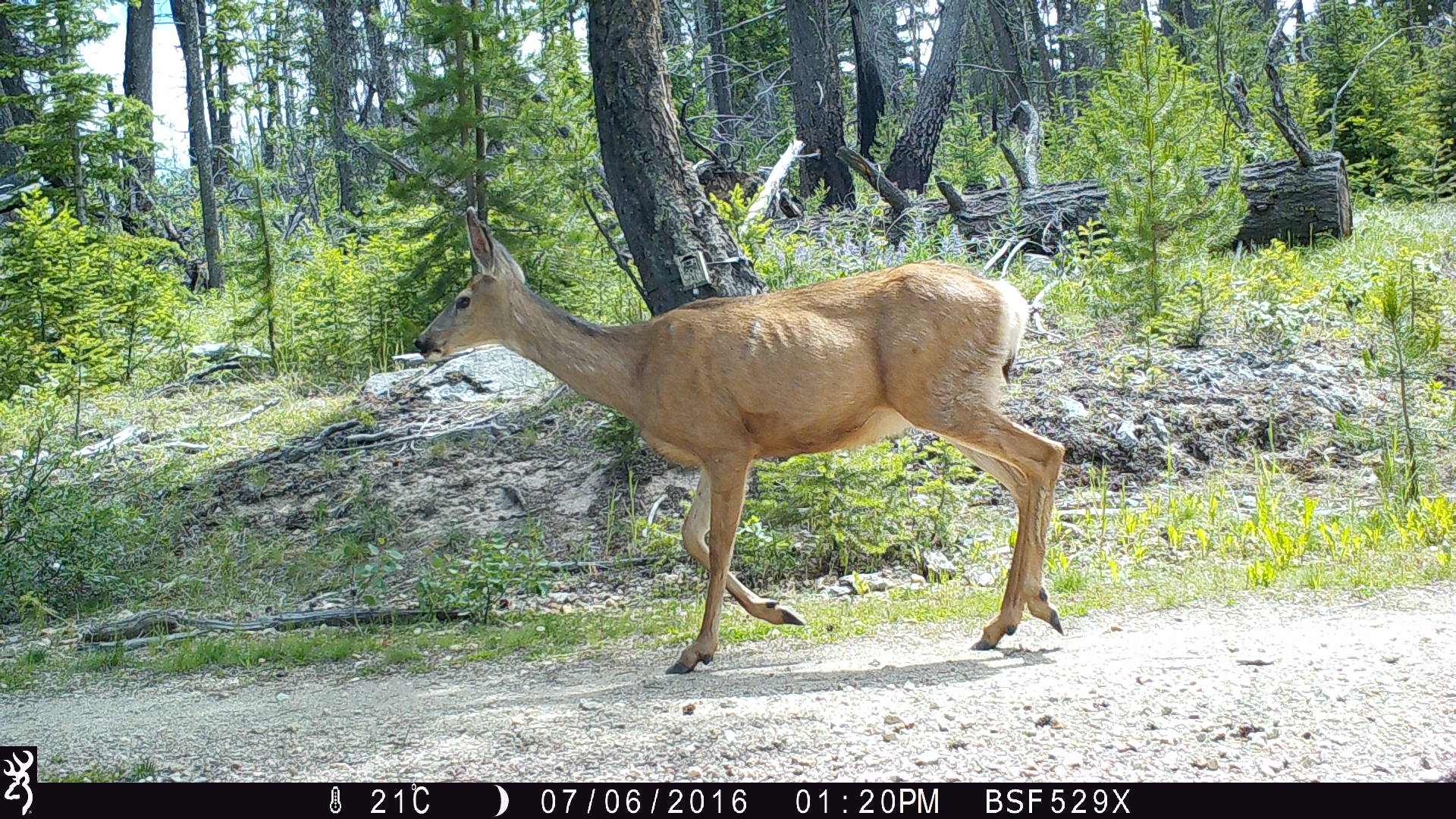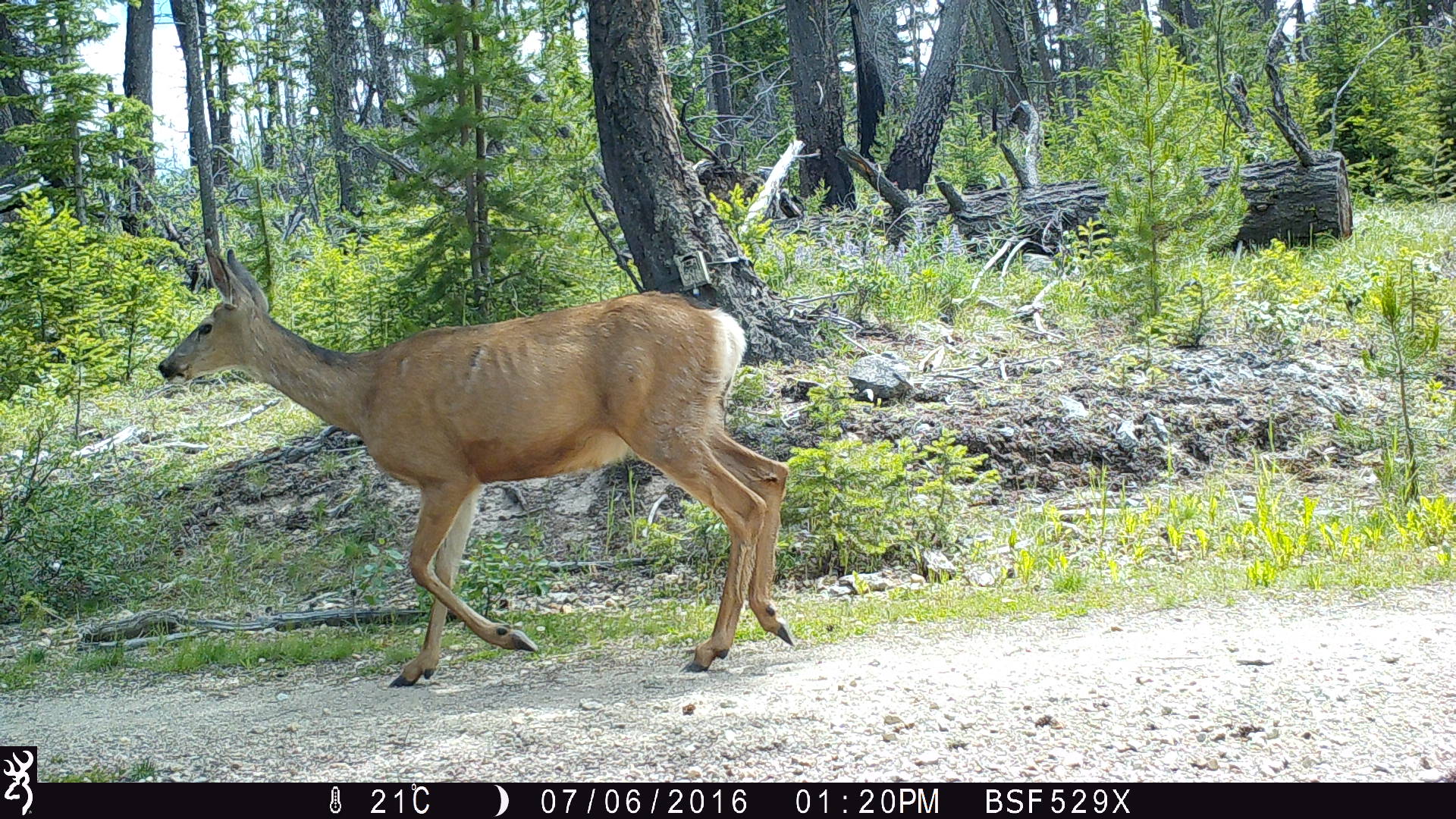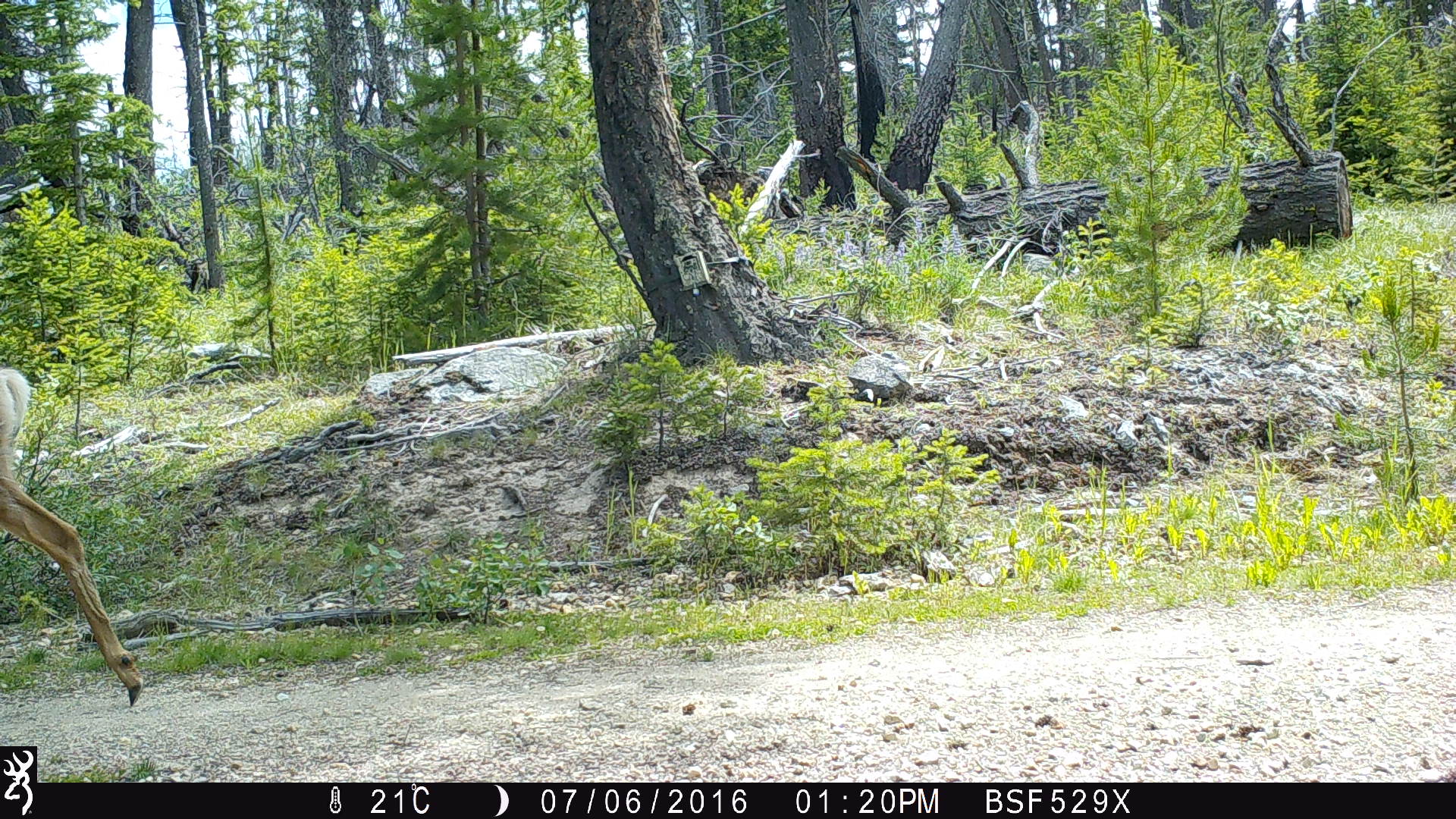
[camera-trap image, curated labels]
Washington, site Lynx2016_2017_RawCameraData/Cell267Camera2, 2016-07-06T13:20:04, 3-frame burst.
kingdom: Animalia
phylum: Chordata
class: Mammalia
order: Artiodactyla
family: Cervidae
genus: Odocoileus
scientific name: Odocoileus hemionus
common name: mule deer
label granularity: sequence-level